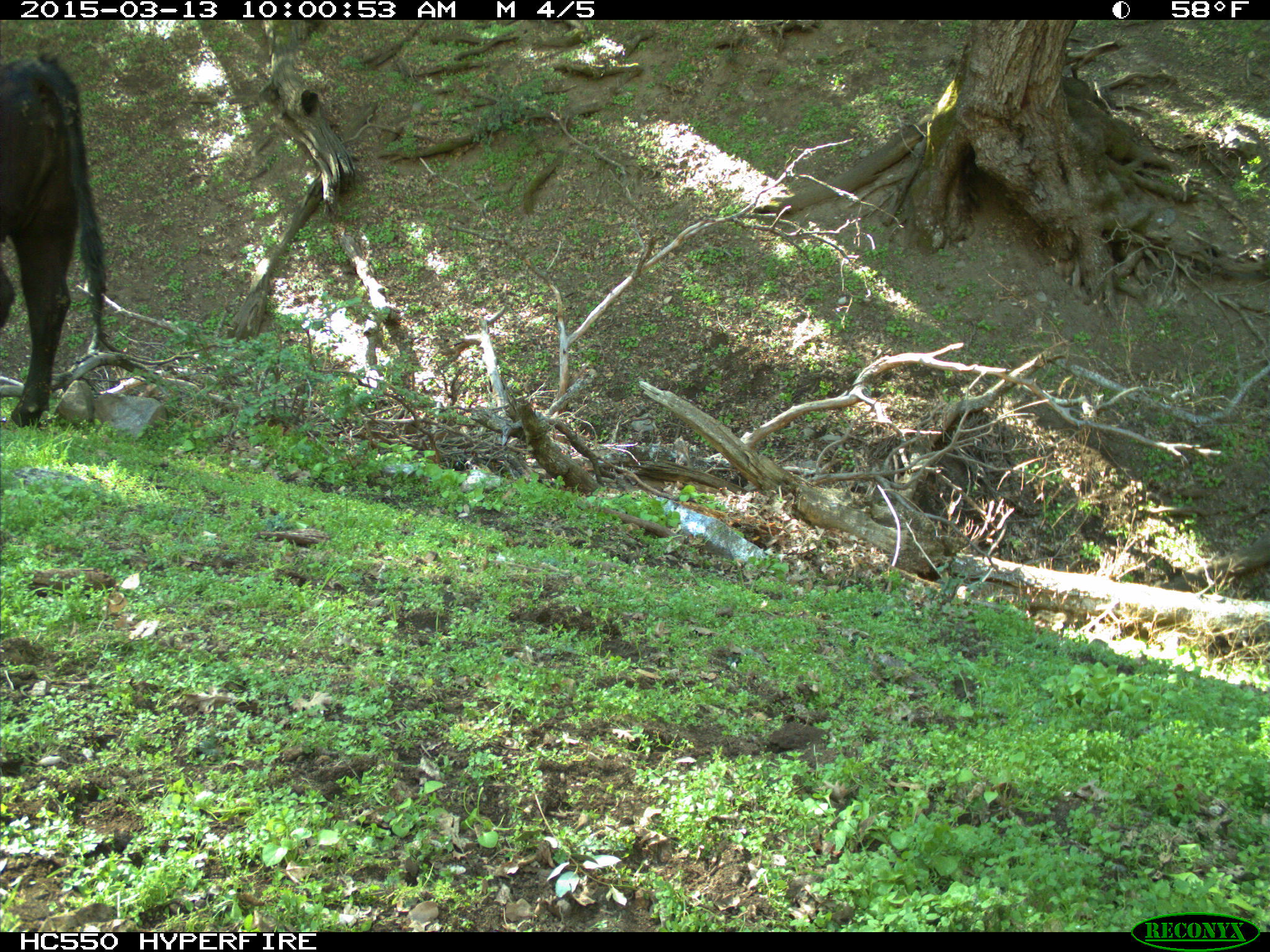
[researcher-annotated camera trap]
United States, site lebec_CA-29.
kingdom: Animalia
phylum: Chordata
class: Mammalia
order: Artiodactyla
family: Bovidae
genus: Bos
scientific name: Bos taurus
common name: domestic cow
Bos taurus (domestic cow).